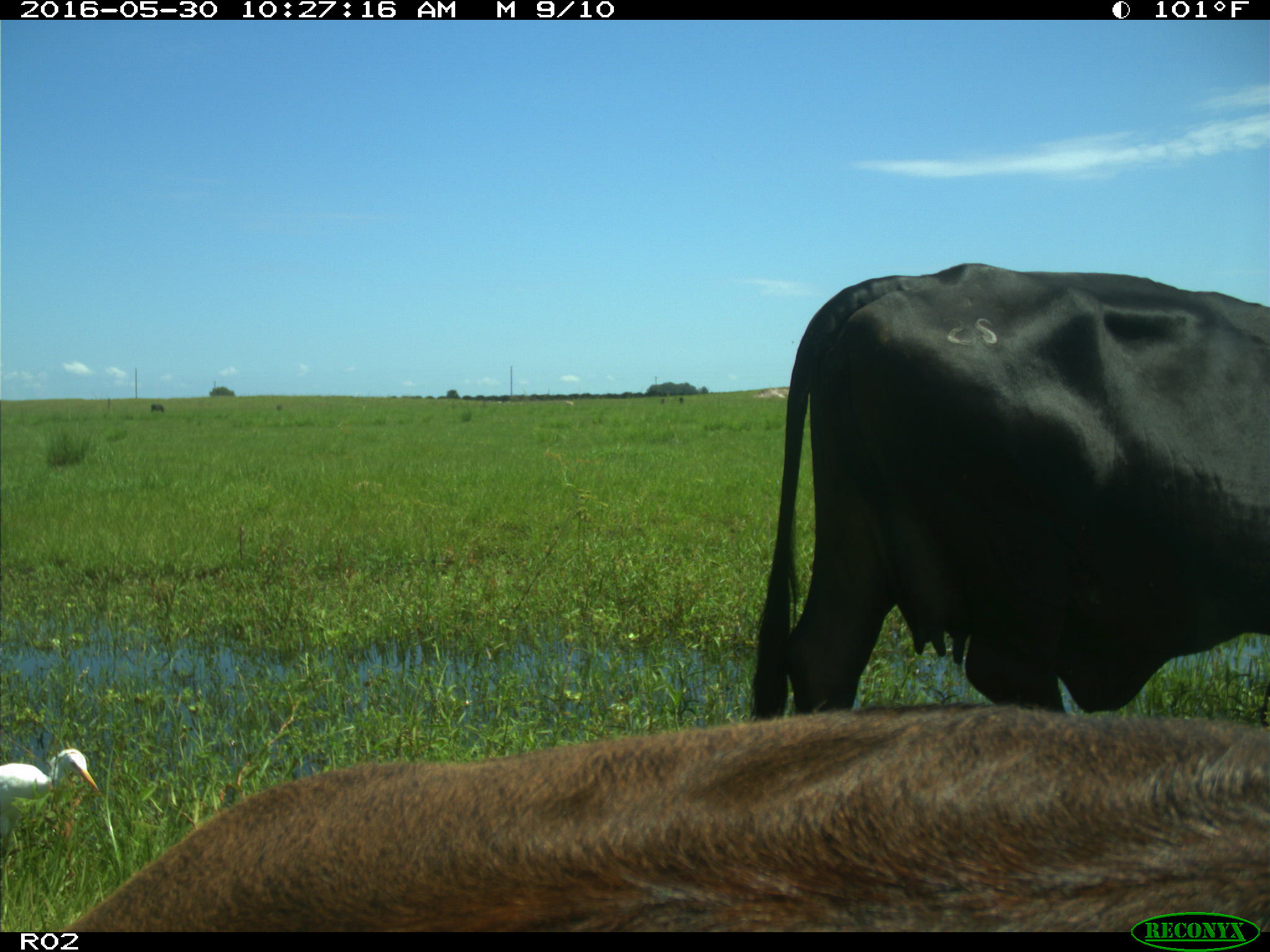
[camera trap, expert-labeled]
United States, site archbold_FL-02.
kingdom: Animalia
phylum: Chordata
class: Mammalia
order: Artiodactyla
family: Bovidae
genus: Bos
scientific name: Bos taurus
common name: domestic cow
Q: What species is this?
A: Bos taurus (domestic cow).